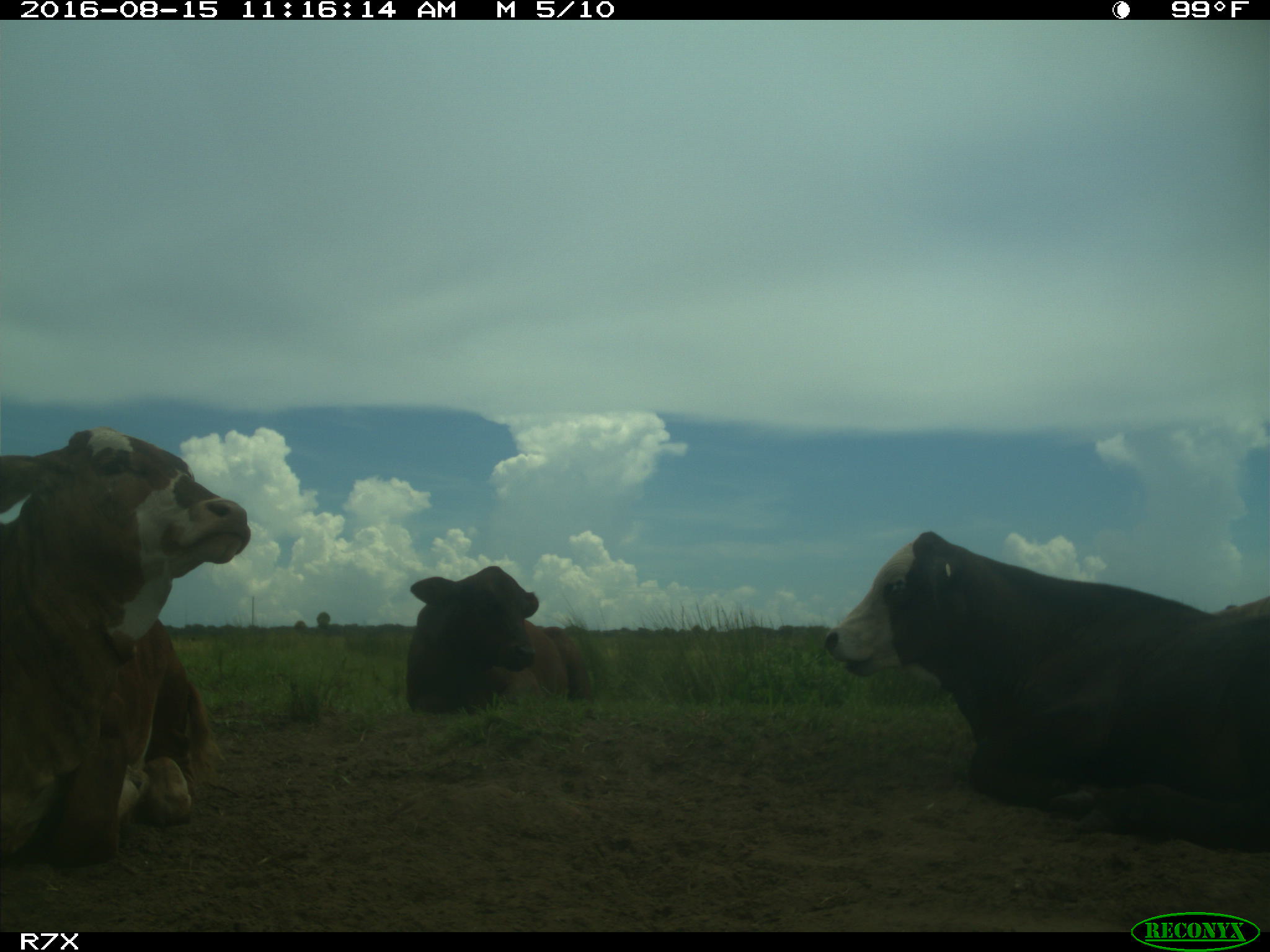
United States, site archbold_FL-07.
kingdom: Animalia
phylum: Chordata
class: Mammalia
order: Artiodactyla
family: Bovidae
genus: Bos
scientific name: Bos taurus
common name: domestic cow